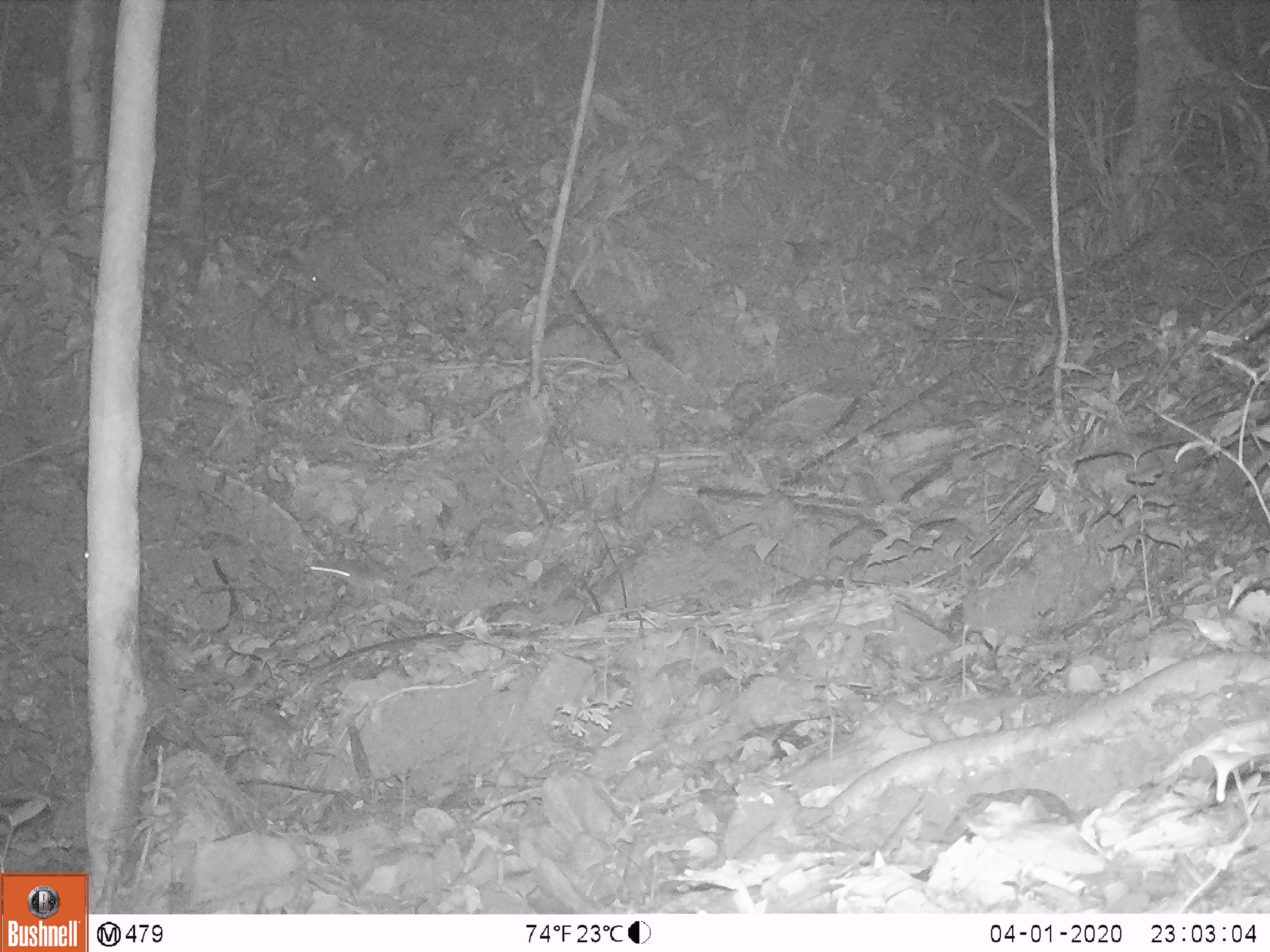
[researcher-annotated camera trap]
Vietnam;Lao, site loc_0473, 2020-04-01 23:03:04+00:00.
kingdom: Animalia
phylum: Chordata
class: Mammalia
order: Rodentia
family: Muridae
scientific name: Muridae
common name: old-world mice and rats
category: unidentified murid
Unidentified murid (old-world mice and rats) (Muridae). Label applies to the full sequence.